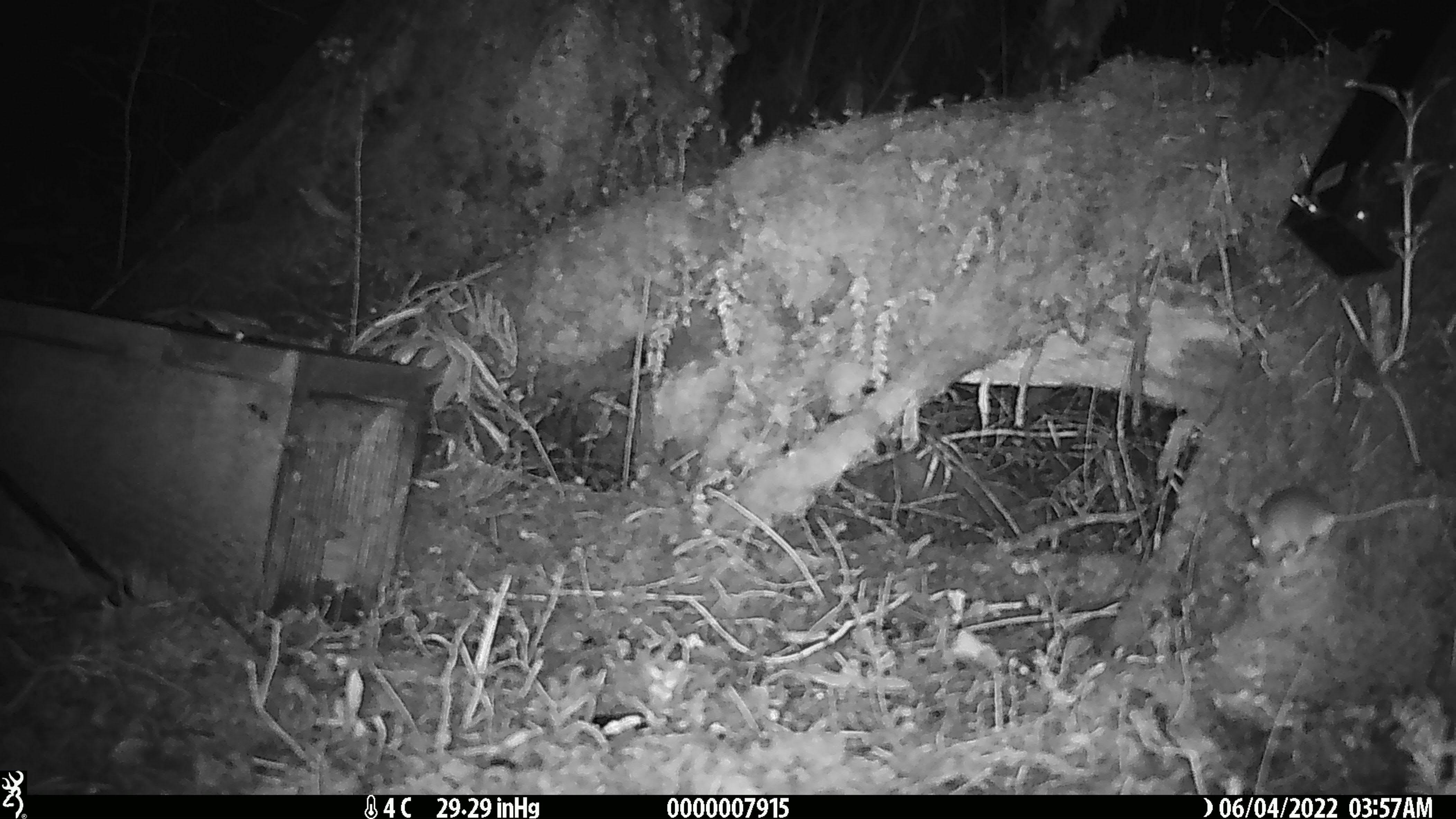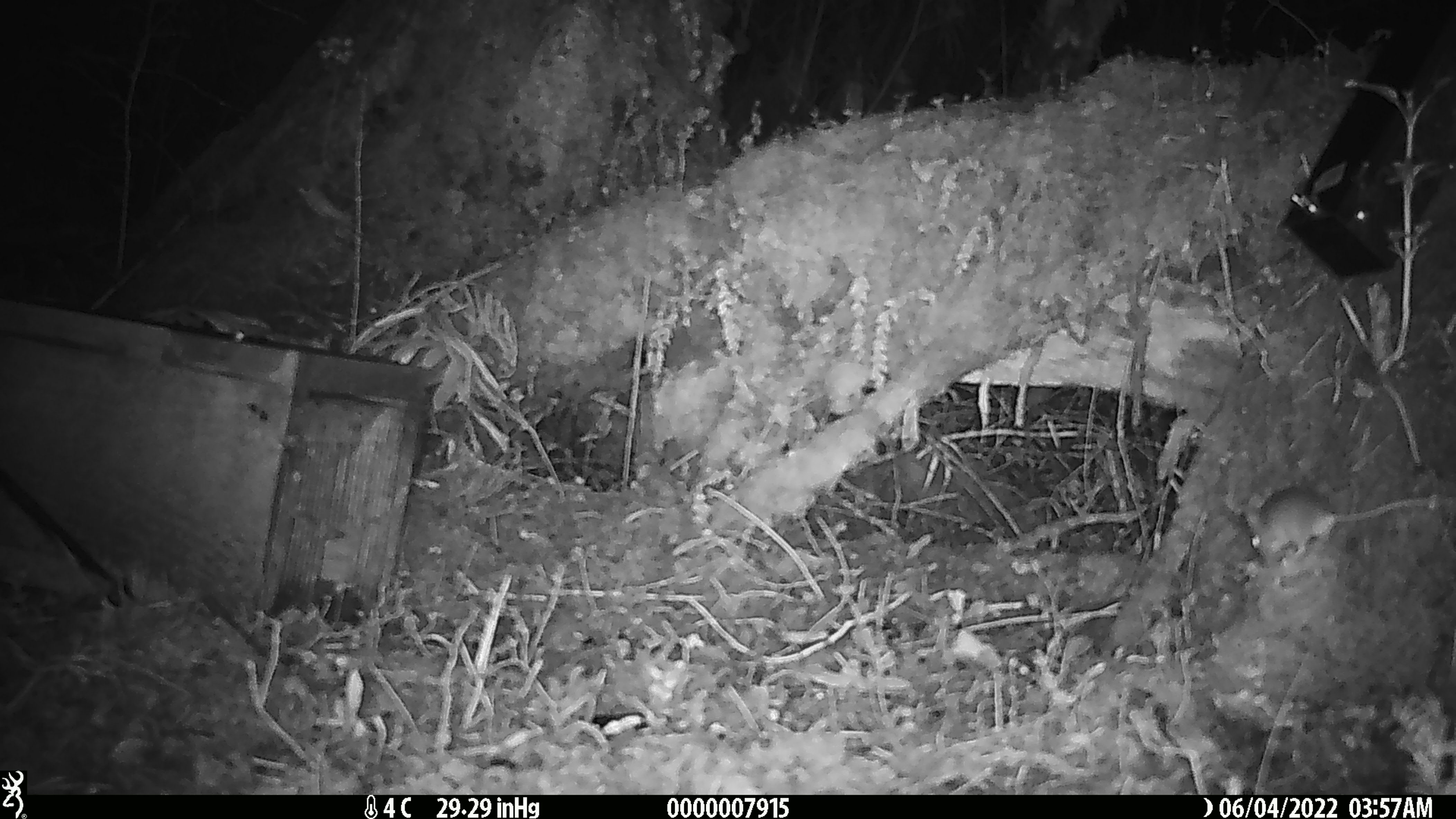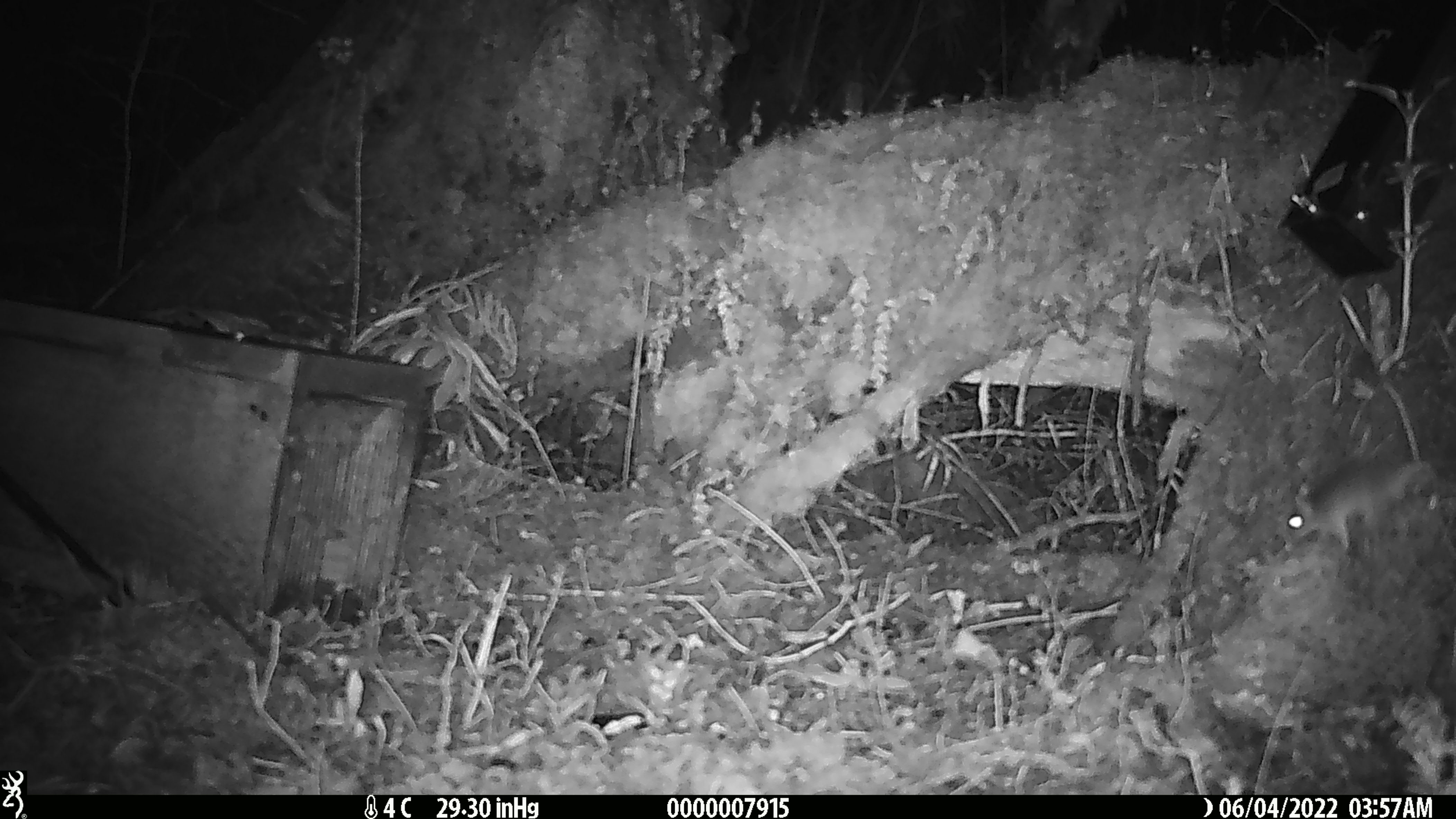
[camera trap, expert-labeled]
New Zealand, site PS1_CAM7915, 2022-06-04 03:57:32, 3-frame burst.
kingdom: Animalia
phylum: Chordata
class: Mammalia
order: Rodentia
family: Muridae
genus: Mus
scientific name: Mus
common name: mouse